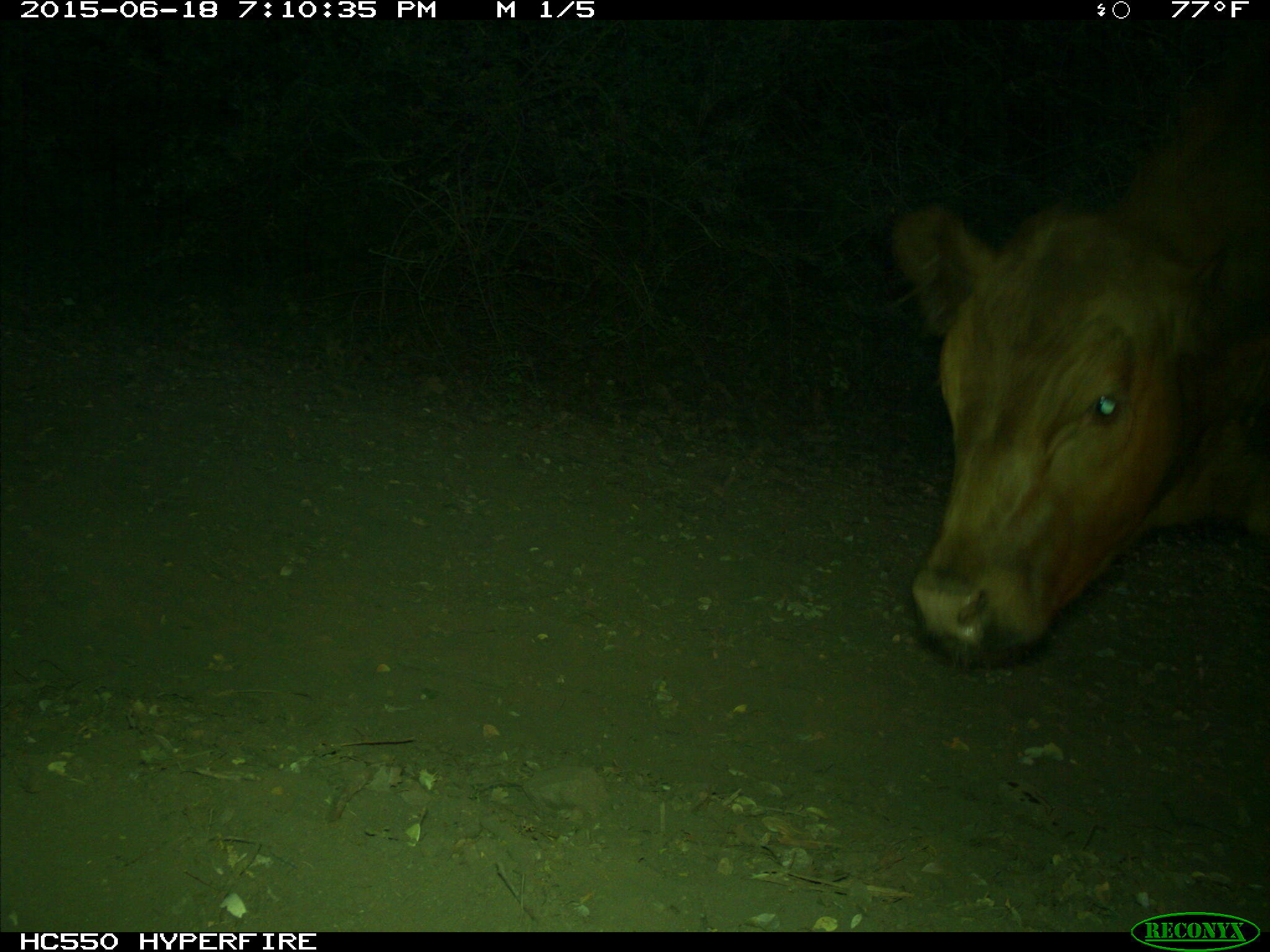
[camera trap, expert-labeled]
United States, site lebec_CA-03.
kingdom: Animalia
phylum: Chordata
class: Mammalia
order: Artiodactyla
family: Bovidae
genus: Bos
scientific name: Bos taurus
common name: domestic cow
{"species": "Bos taurus (domestic cow)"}